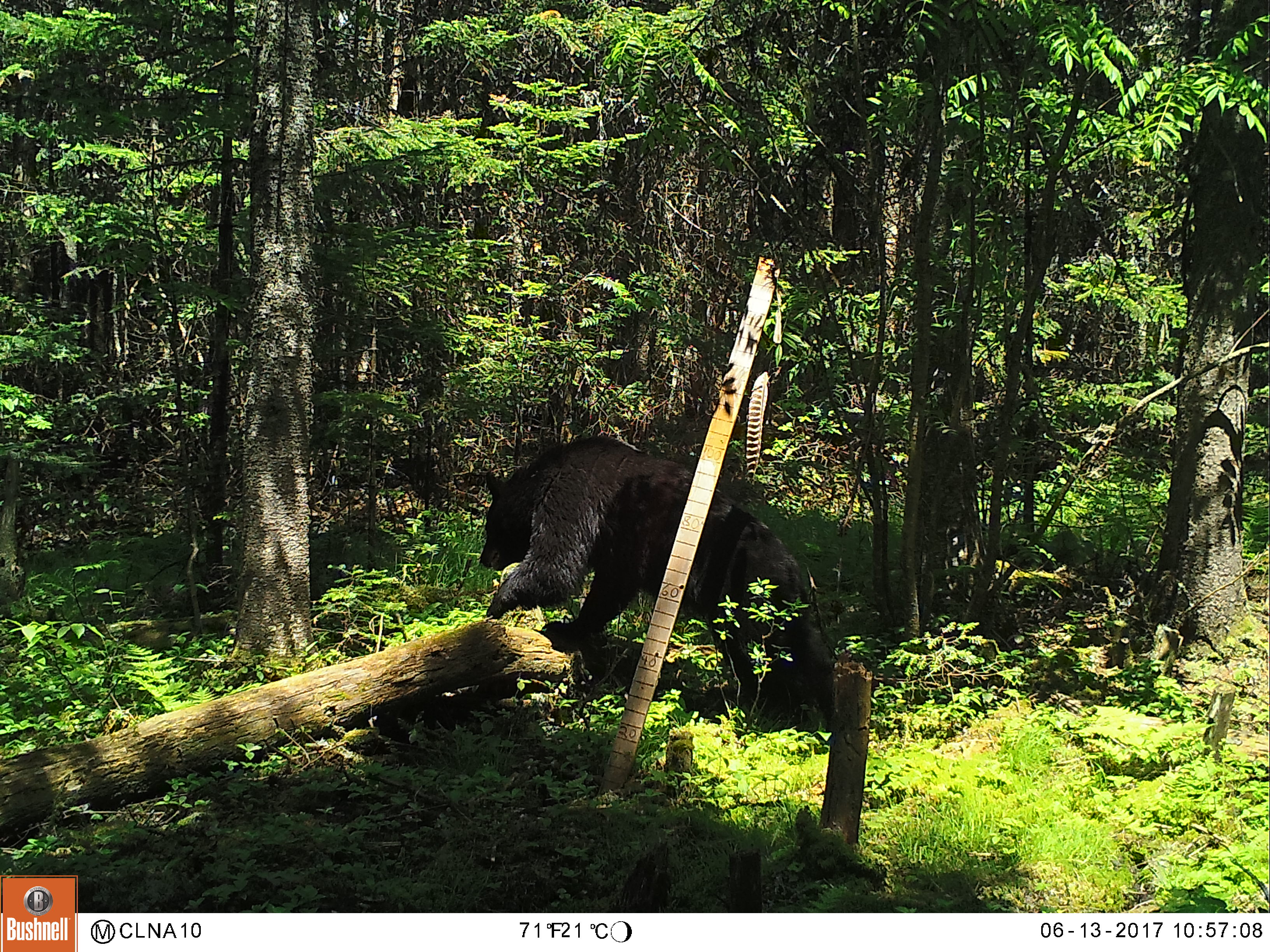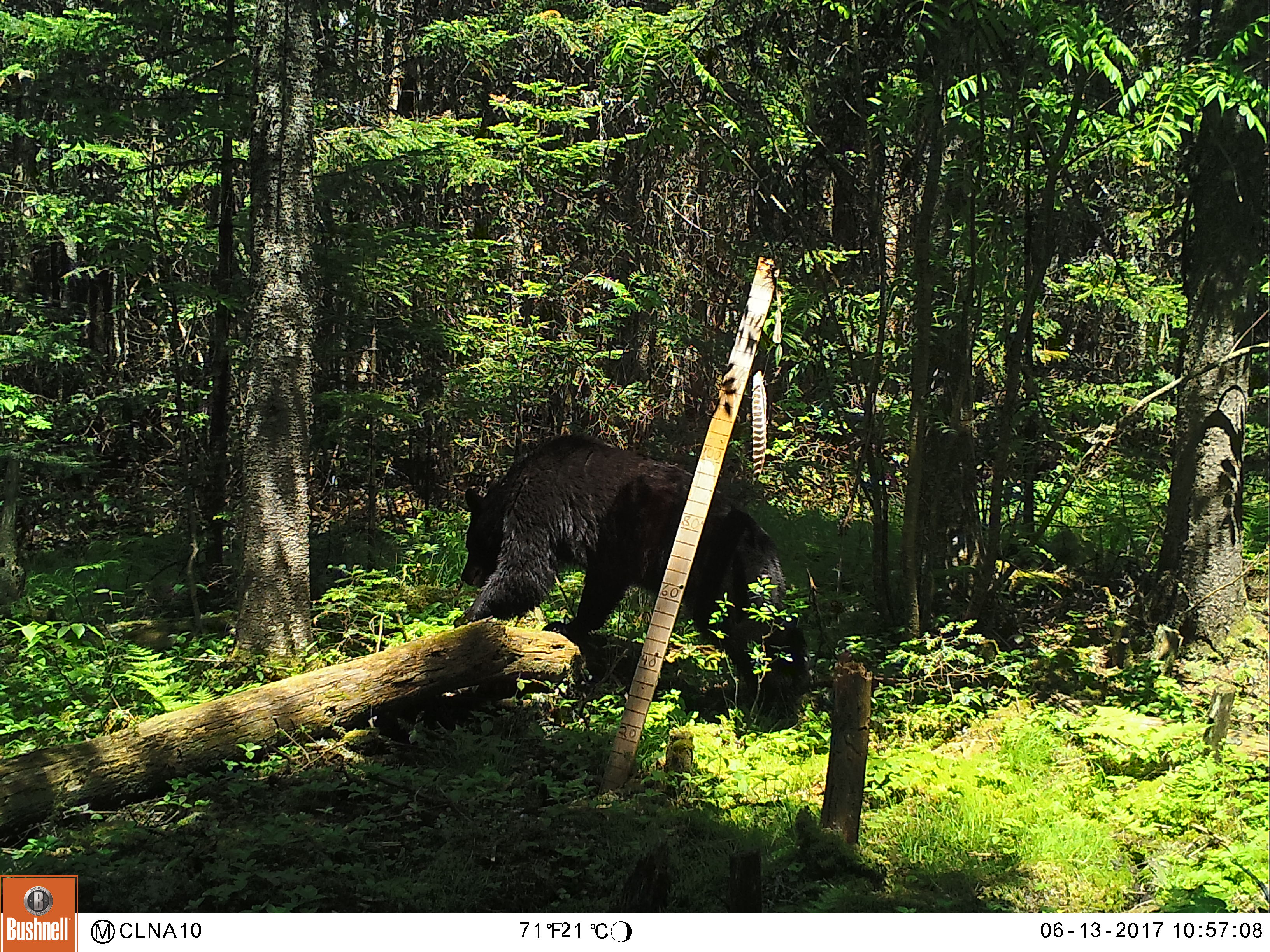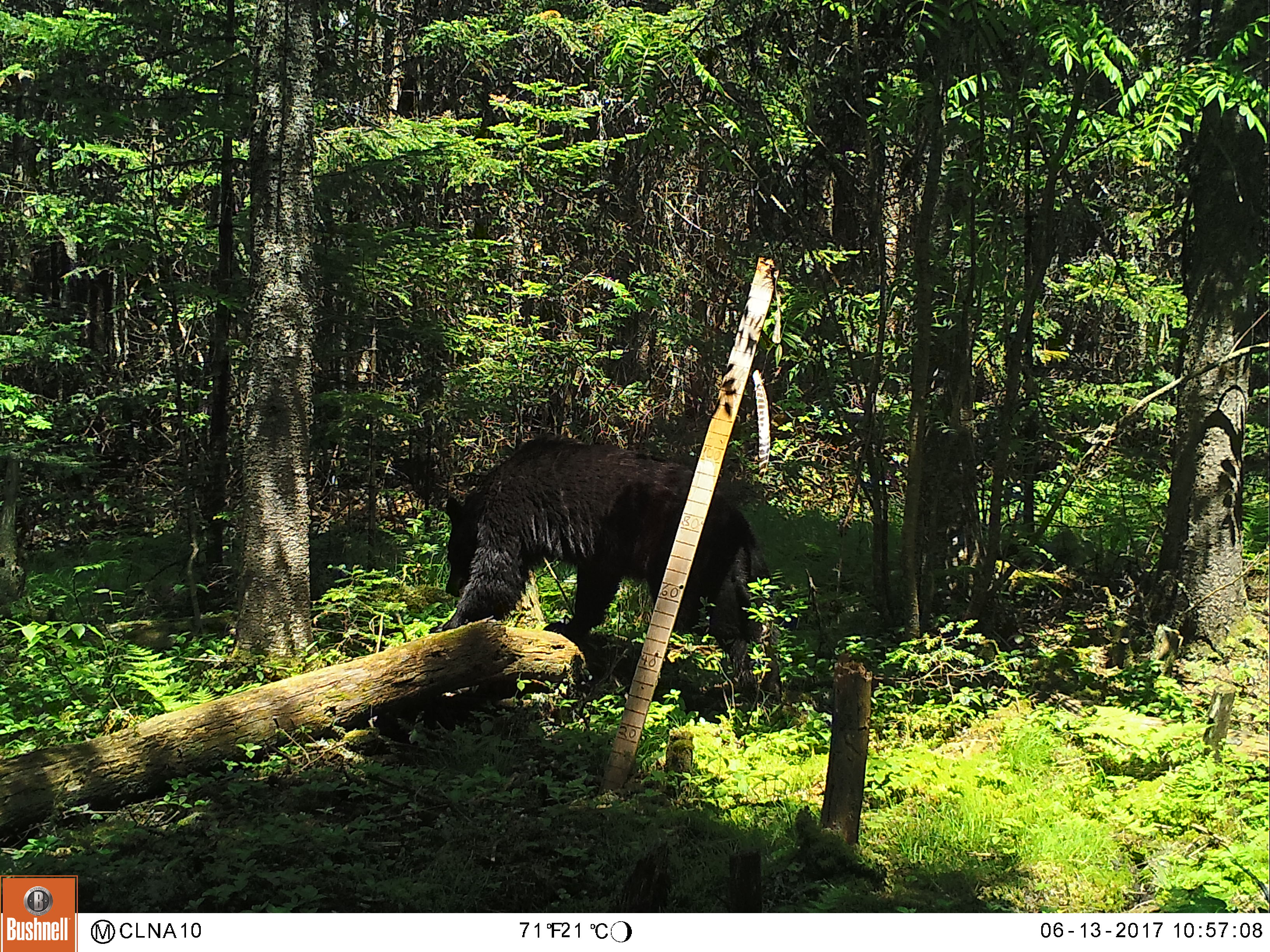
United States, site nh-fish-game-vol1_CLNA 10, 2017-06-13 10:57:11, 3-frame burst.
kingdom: Animalia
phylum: Chordata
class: Mammalia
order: Carnivora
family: Ursidae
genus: Ursus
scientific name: Ursus americanus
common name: black bear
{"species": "black bear (Ursus americanus)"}